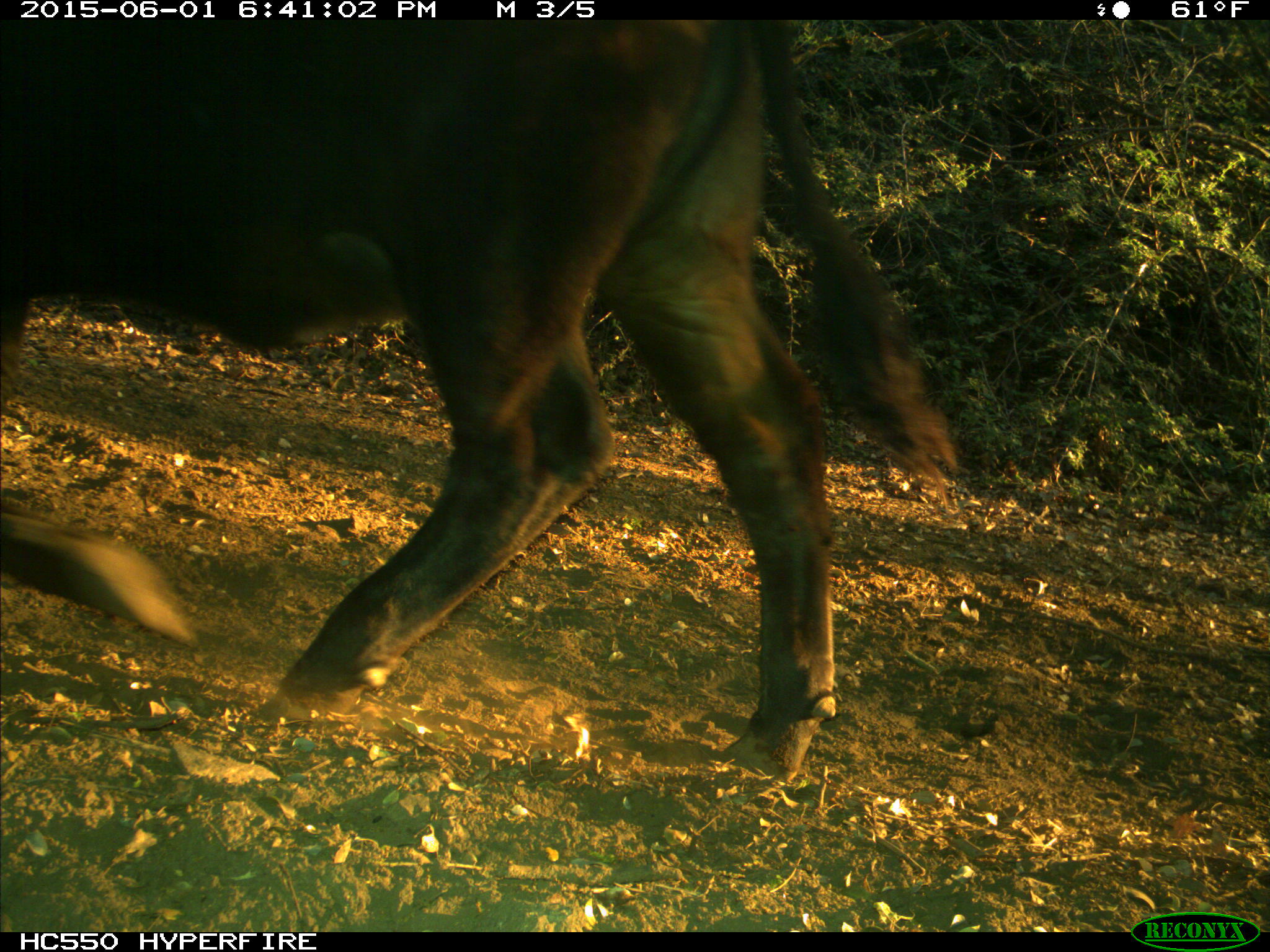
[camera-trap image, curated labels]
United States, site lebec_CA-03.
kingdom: Animalia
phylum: Chordata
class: Mammalia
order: Artiodactyla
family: Bovidae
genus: Bos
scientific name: Bos taurus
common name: domestic cow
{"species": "Bos taurus (domestic cow)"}